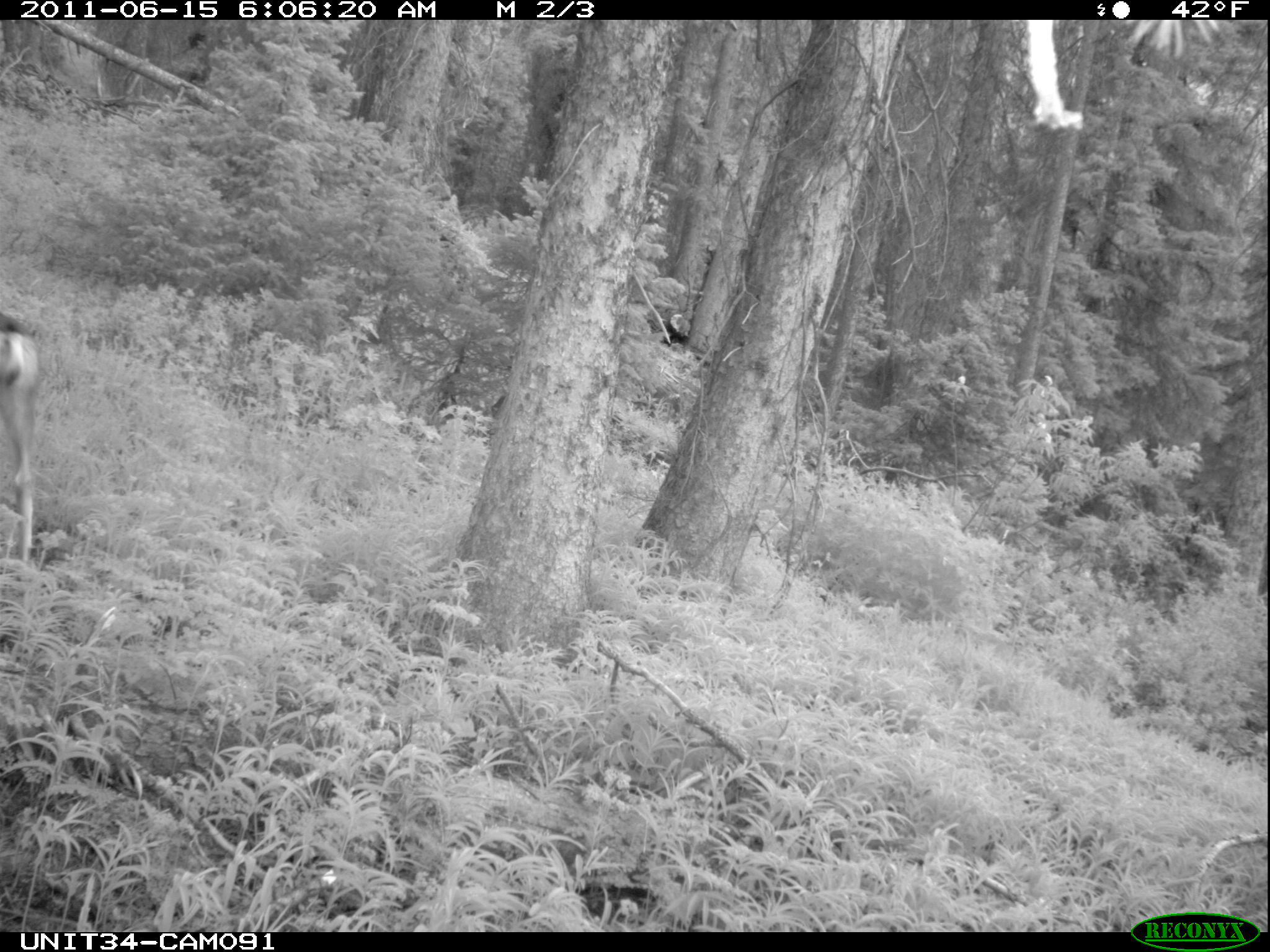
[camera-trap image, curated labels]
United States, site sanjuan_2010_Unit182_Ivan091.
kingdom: Animalia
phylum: Chordata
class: Mammalia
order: Artiodactyla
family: Cervidae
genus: Odocoileus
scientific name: Odocoileus hemionus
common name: mule deer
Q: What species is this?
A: Odocoileus hemionus (mule deer).